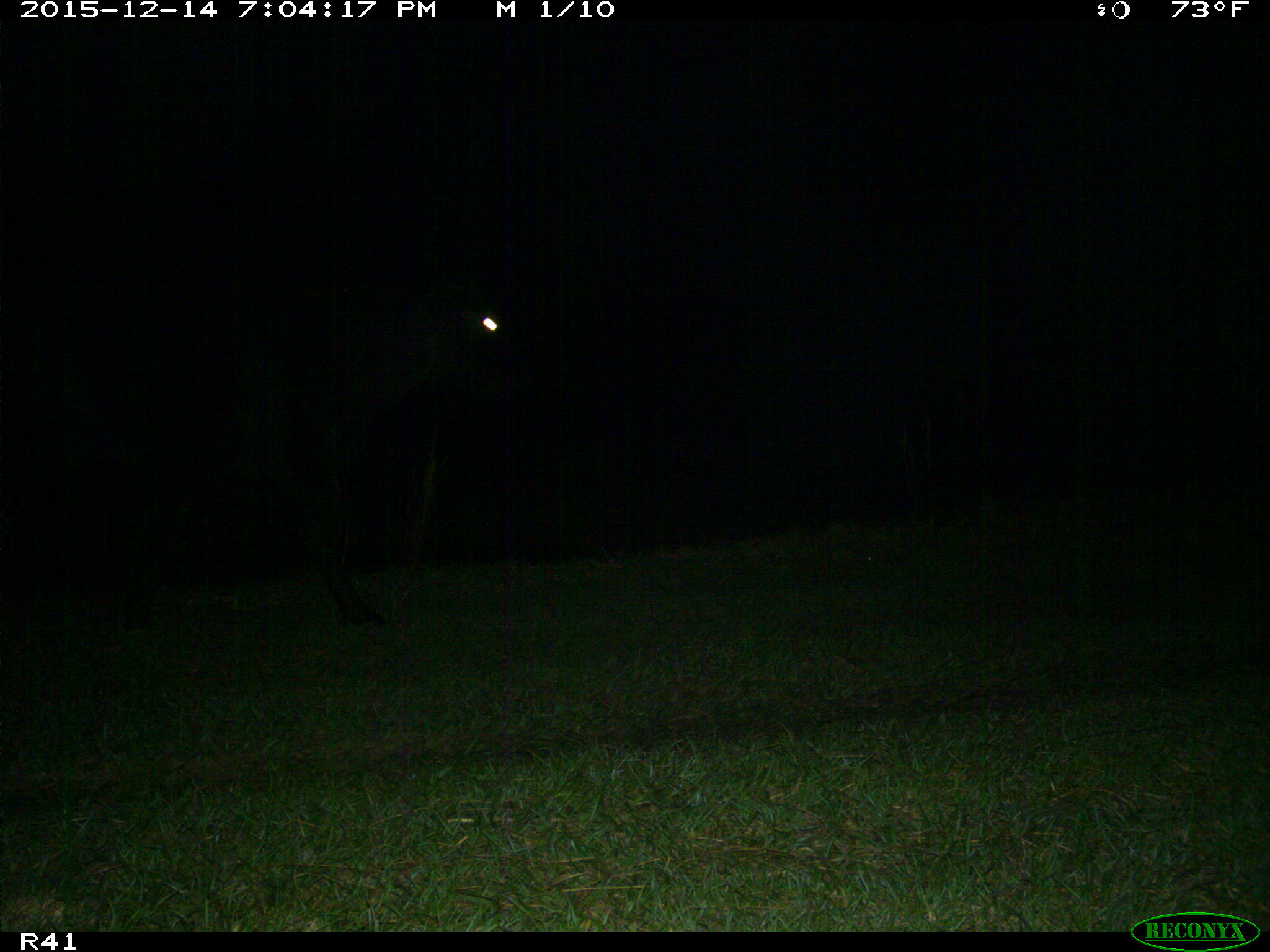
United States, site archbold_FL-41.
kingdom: Animalia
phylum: Chordata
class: Mammalia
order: Artiodactyla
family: Bovidae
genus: Bos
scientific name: Bos taurus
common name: domestic cow